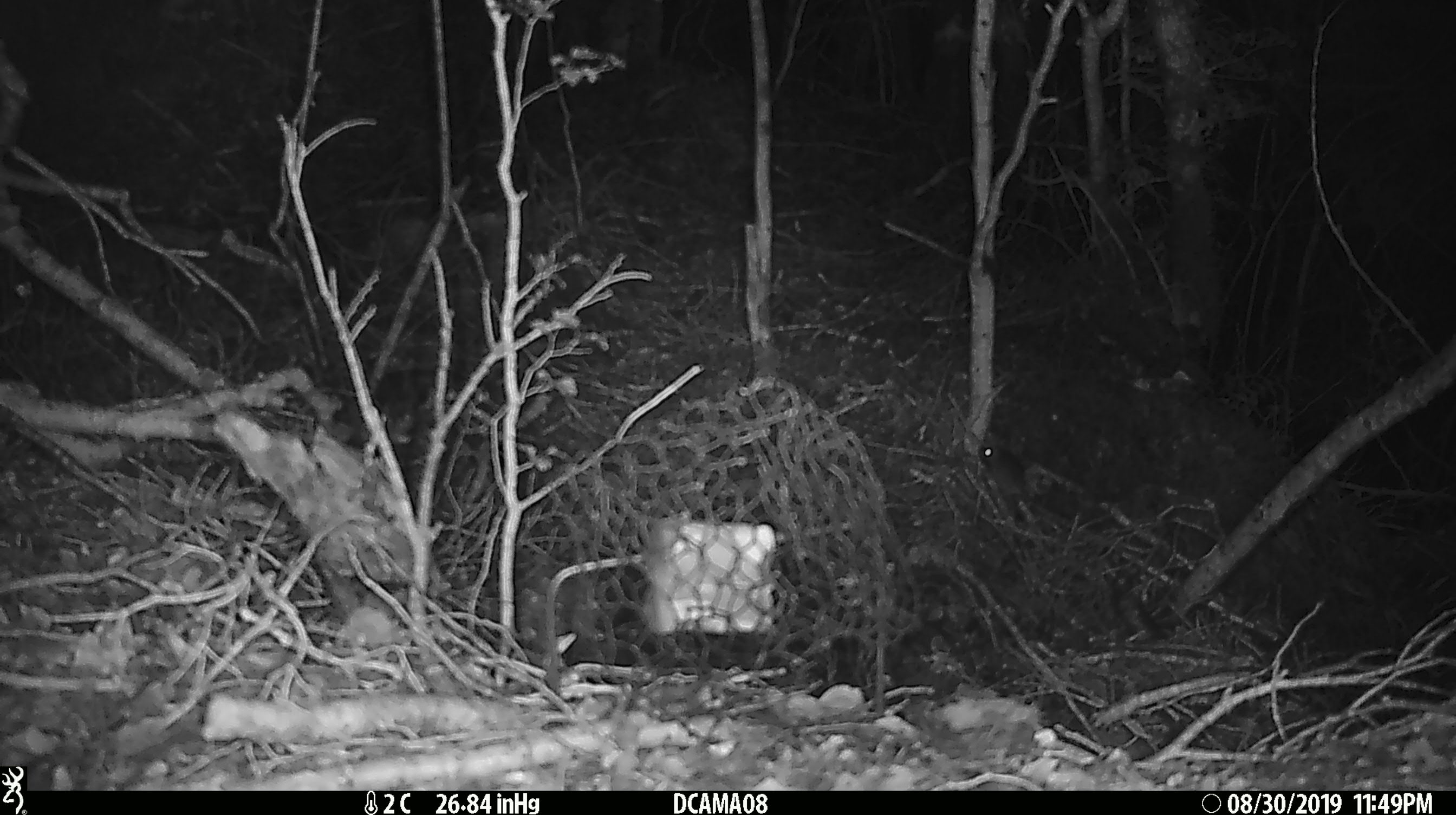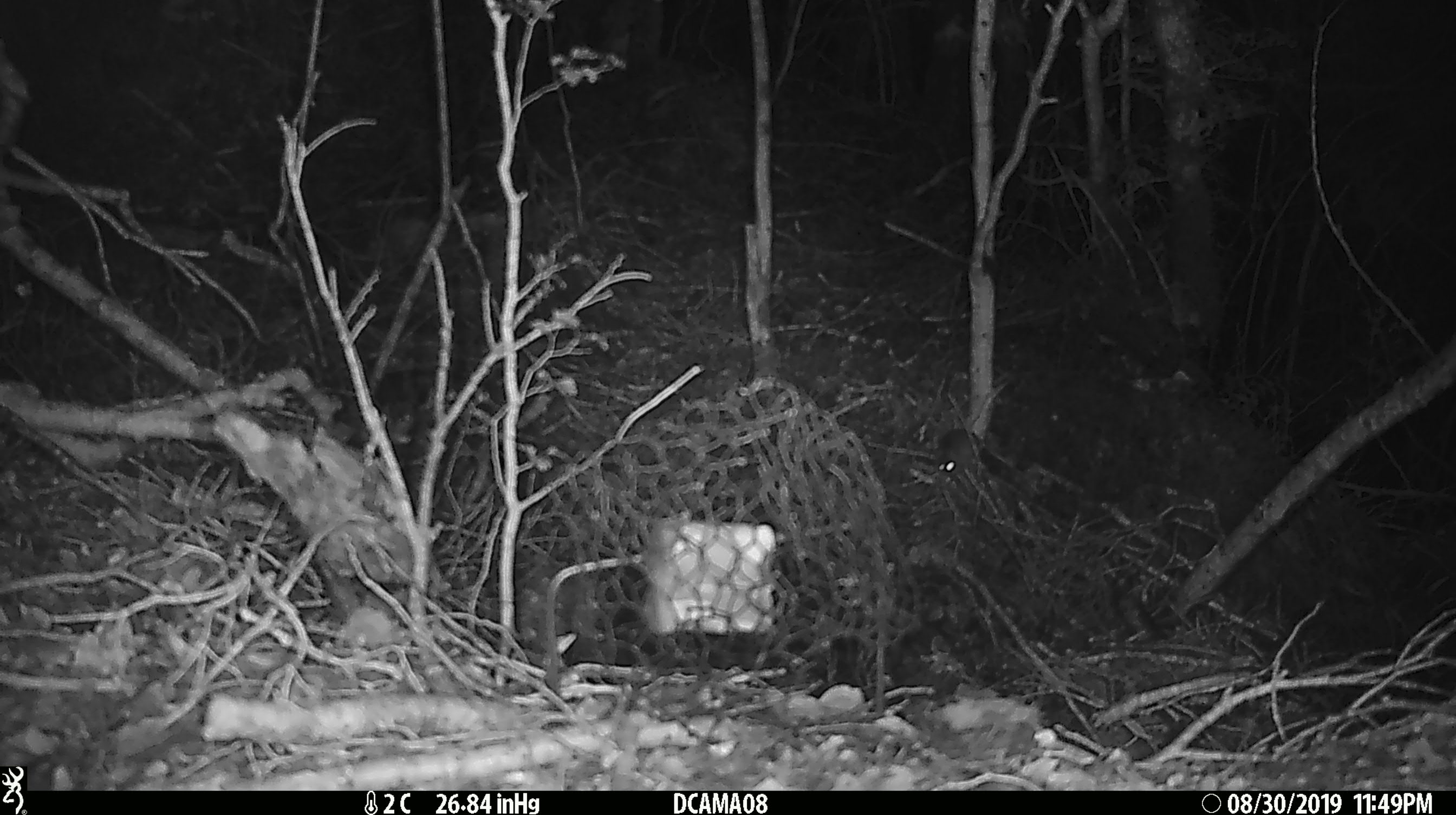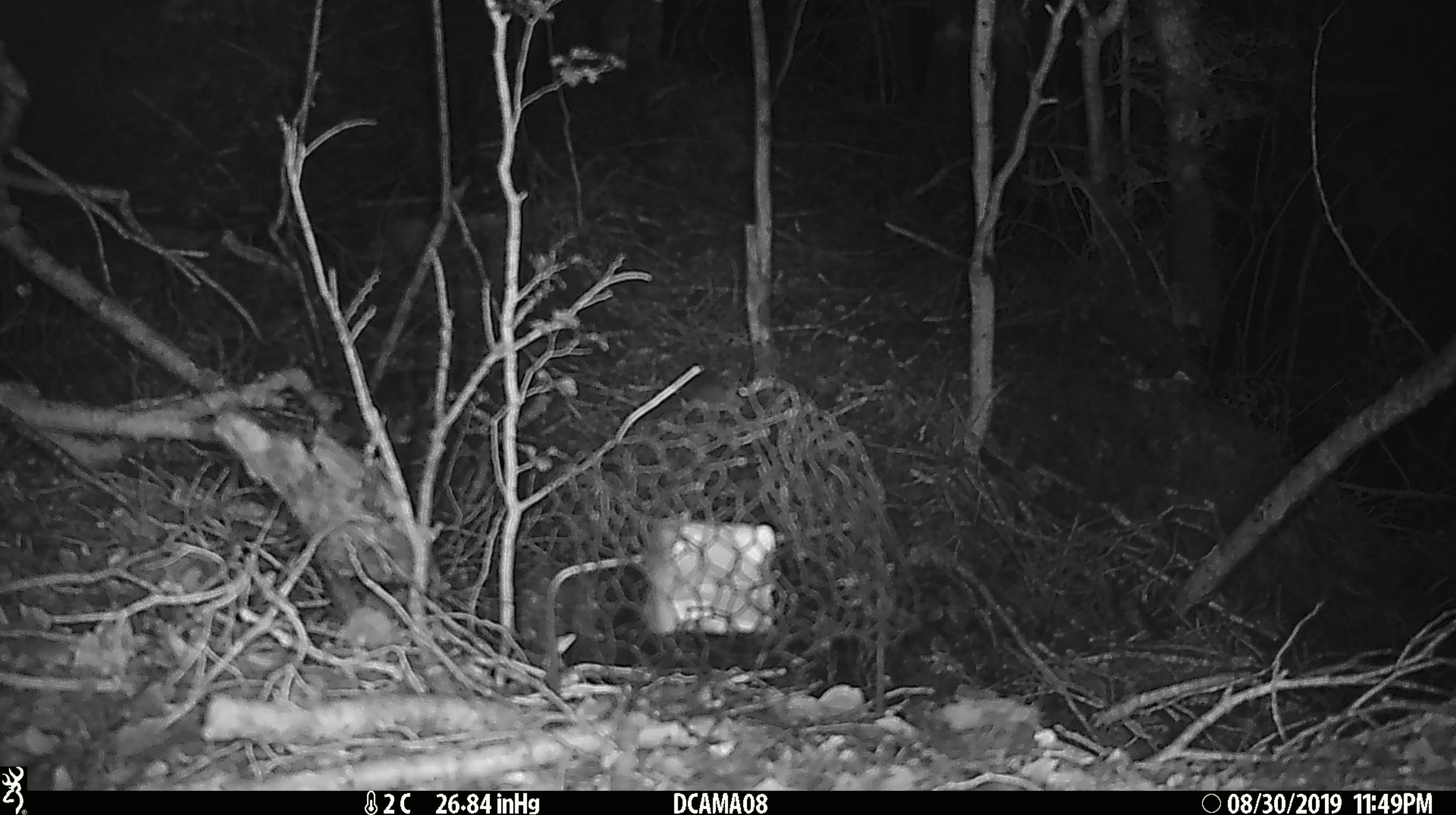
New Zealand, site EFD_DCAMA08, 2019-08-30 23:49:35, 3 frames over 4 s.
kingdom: Animalia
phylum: Chordata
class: Mammalia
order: Rodentia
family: Muridae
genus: Mus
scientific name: Mus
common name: mouse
Mouse (Mus).